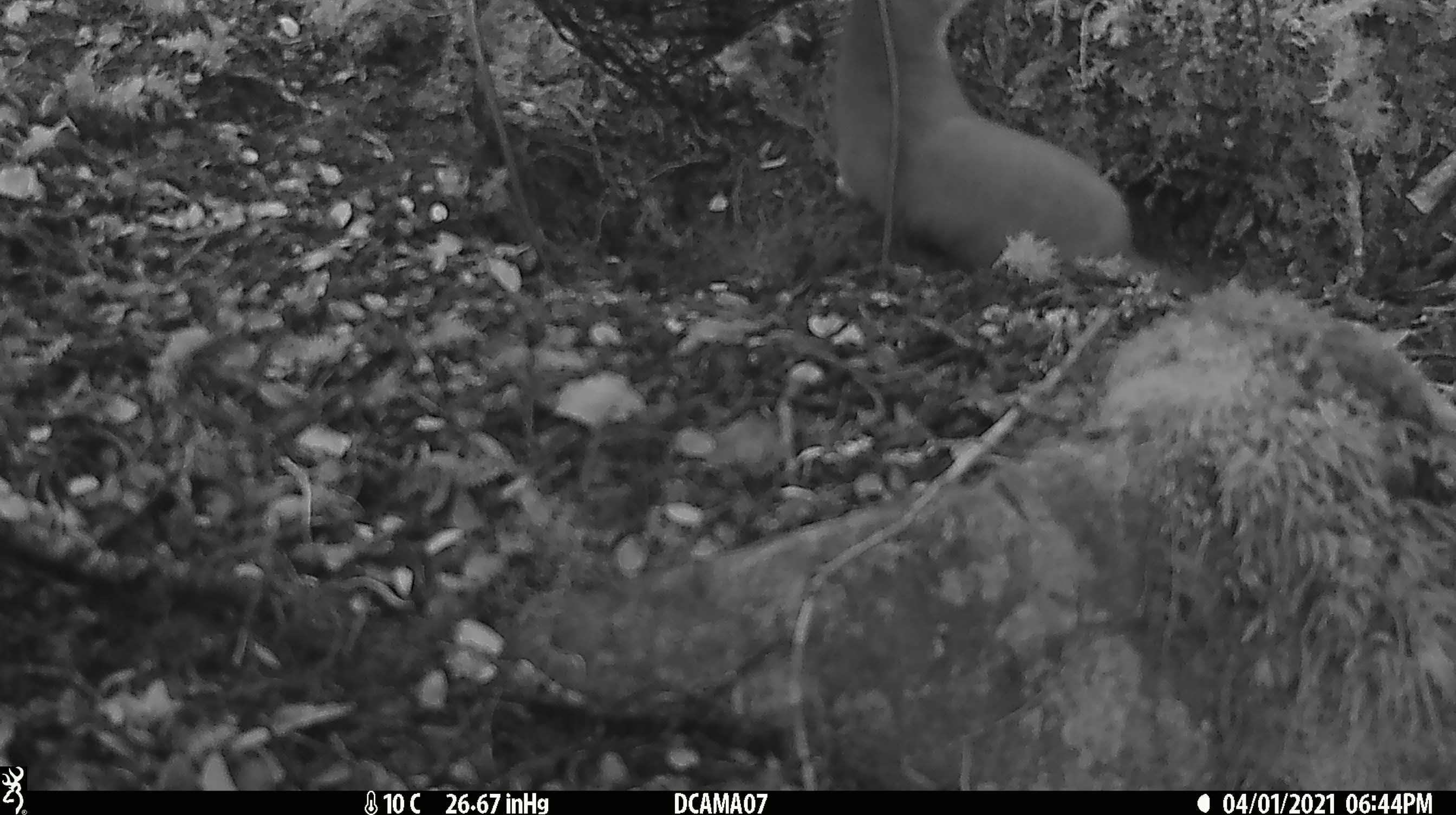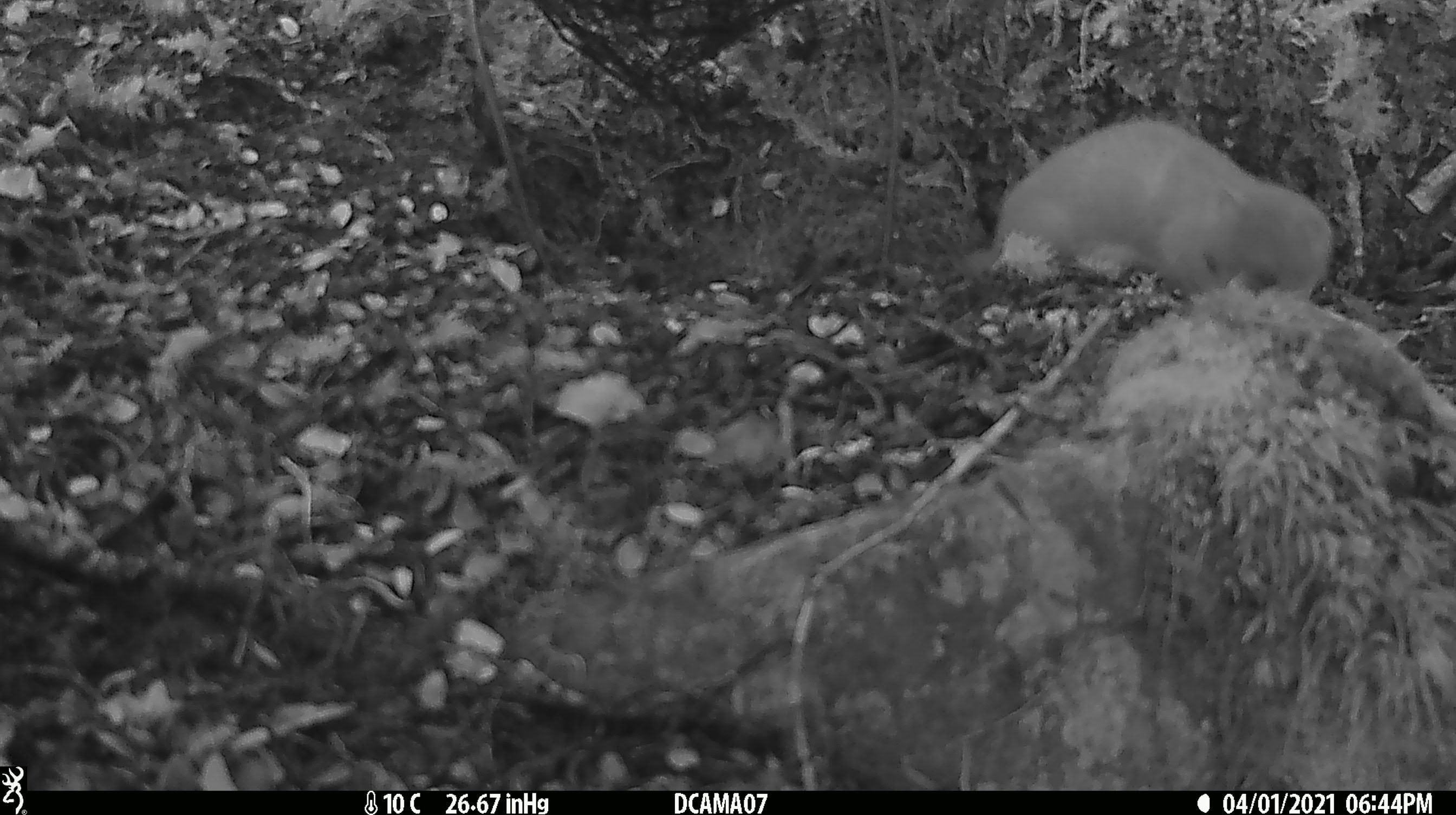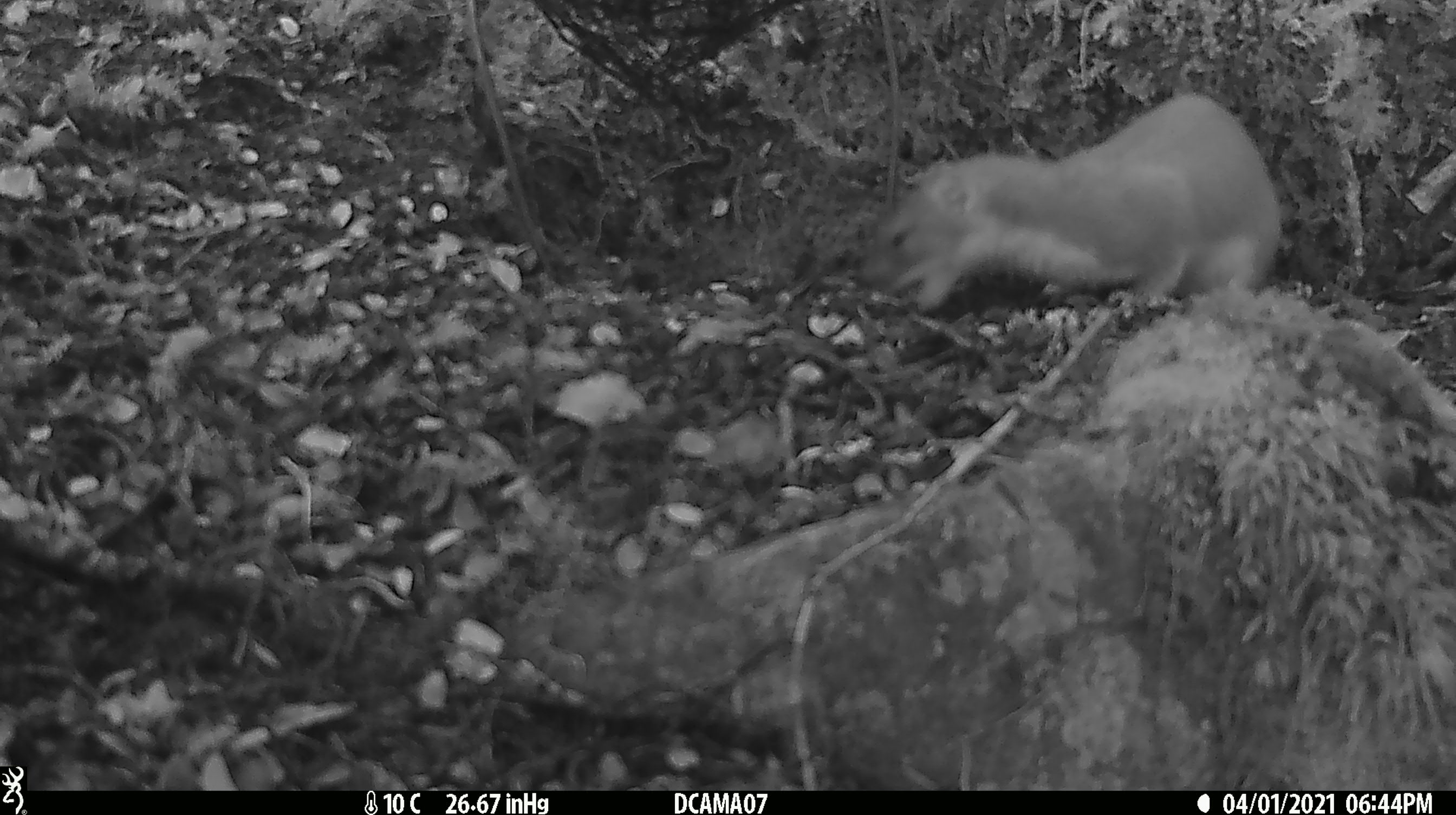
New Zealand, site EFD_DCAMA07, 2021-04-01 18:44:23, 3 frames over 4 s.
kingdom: Animalia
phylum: Chordata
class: Mammalia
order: Carnivora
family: Mustelidae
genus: Mustela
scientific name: Mustela erminea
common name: stoat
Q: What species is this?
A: Stoat (Mustela erminea).